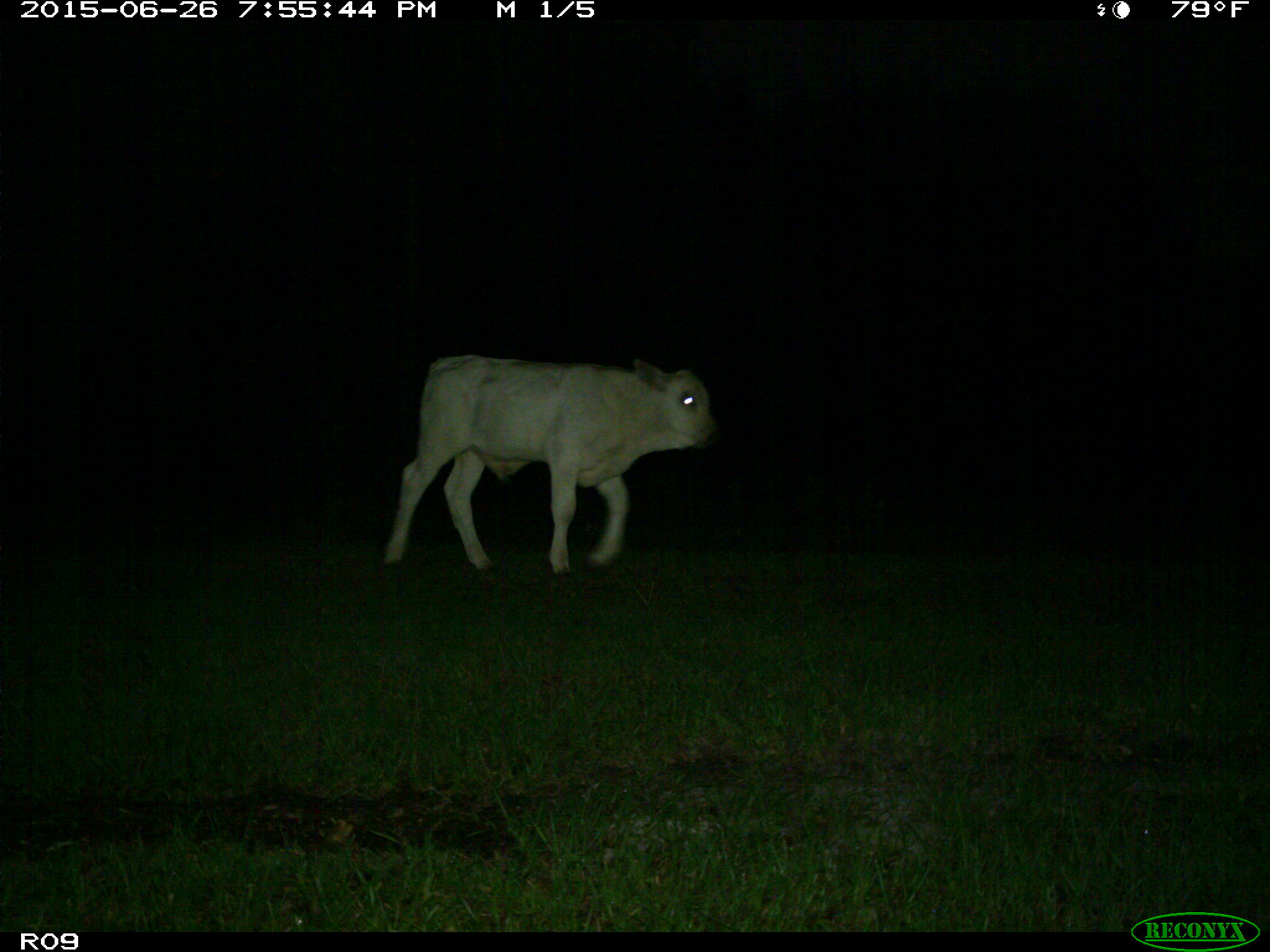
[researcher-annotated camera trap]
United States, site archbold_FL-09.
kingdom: Animalia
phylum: Chordata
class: Mammalia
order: Artiodactyla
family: Bovidae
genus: Bos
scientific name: Bos taurus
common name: domestic cow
Bos taurus (domestic cow).